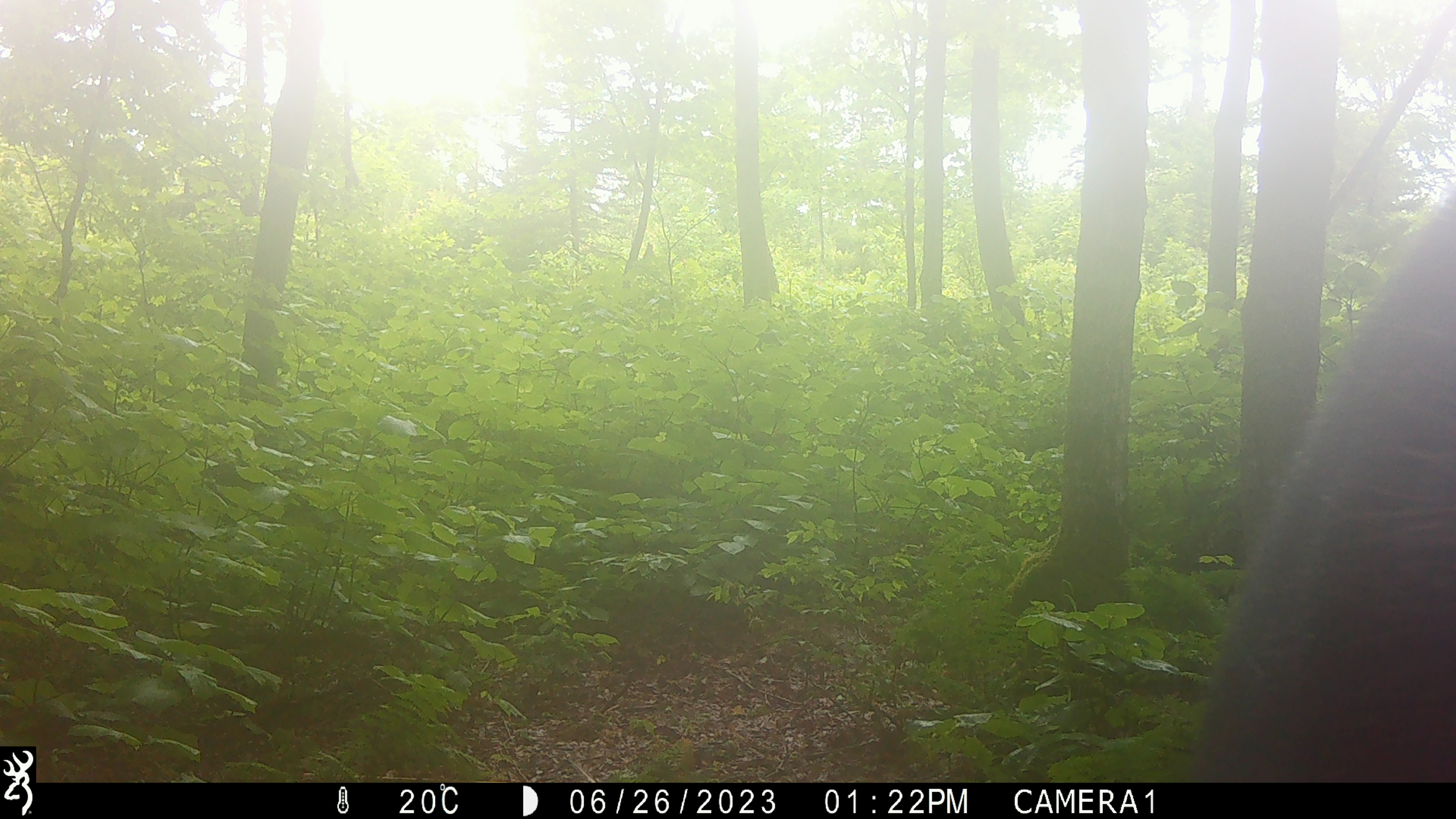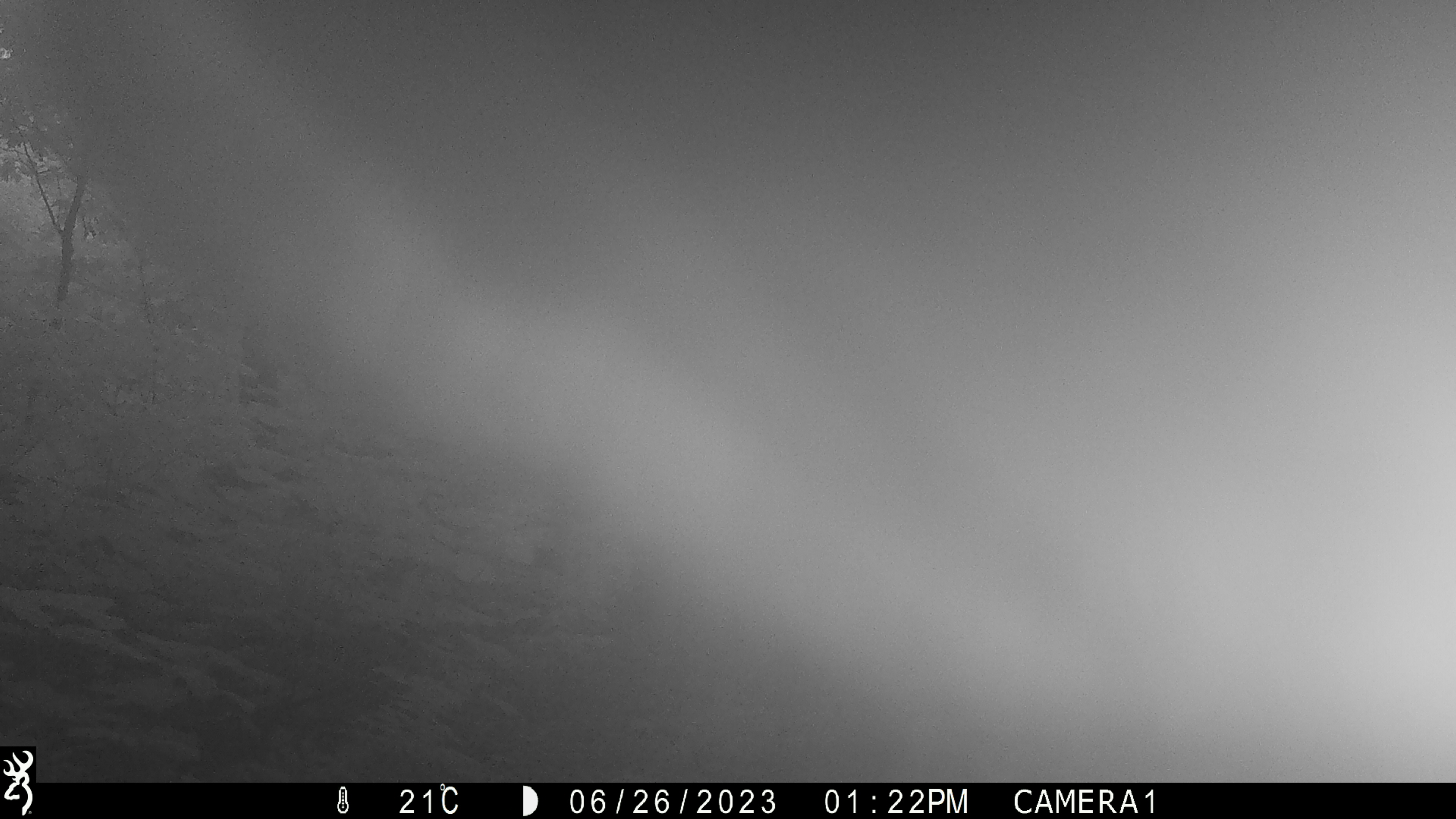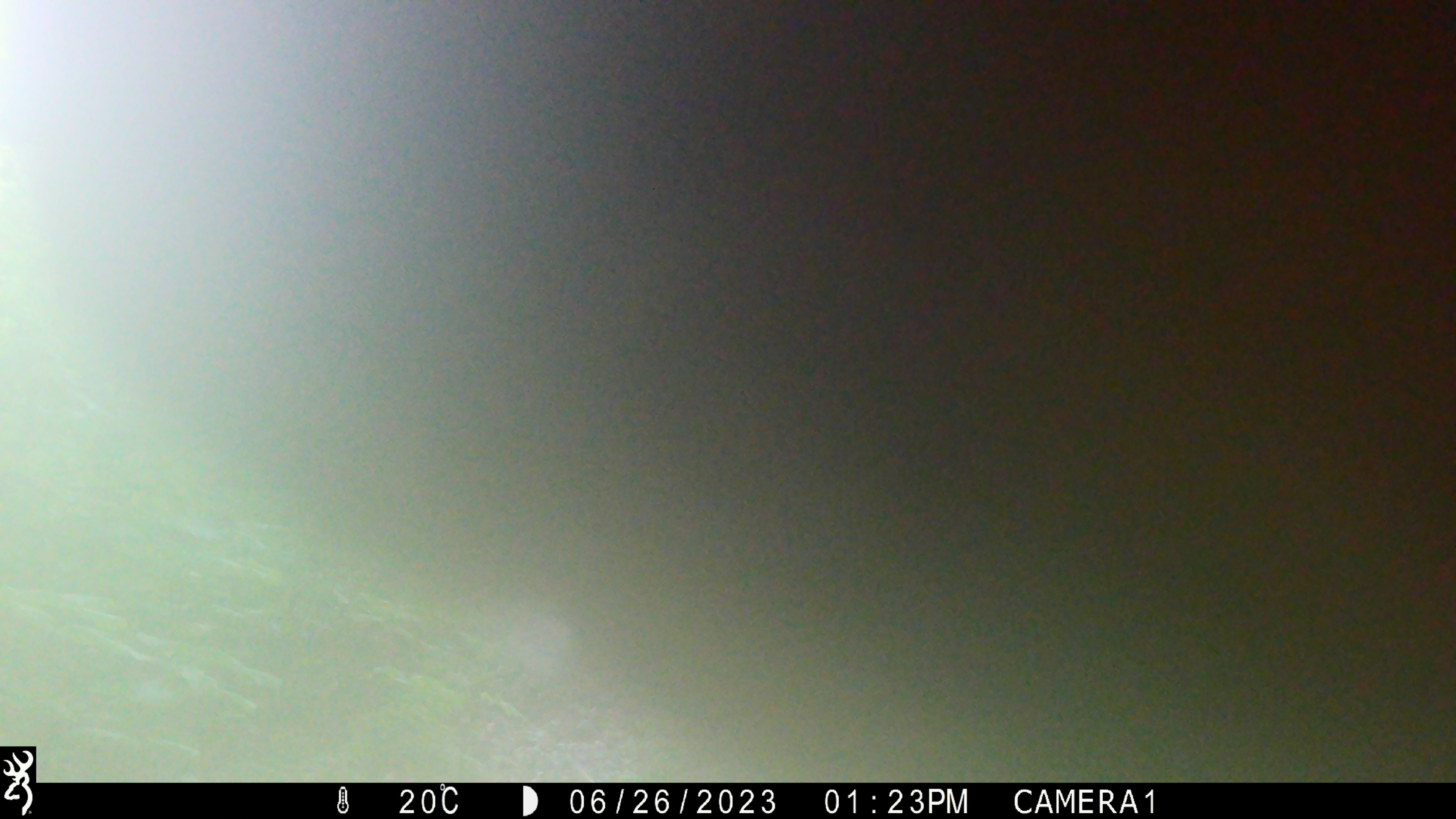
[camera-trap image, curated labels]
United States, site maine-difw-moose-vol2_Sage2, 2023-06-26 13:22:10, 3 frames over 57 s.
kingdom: Animalia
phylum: Chordata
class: Mammalia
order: Artiodactyla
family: Cervidae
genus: Alces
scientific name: Alces alces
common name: moose